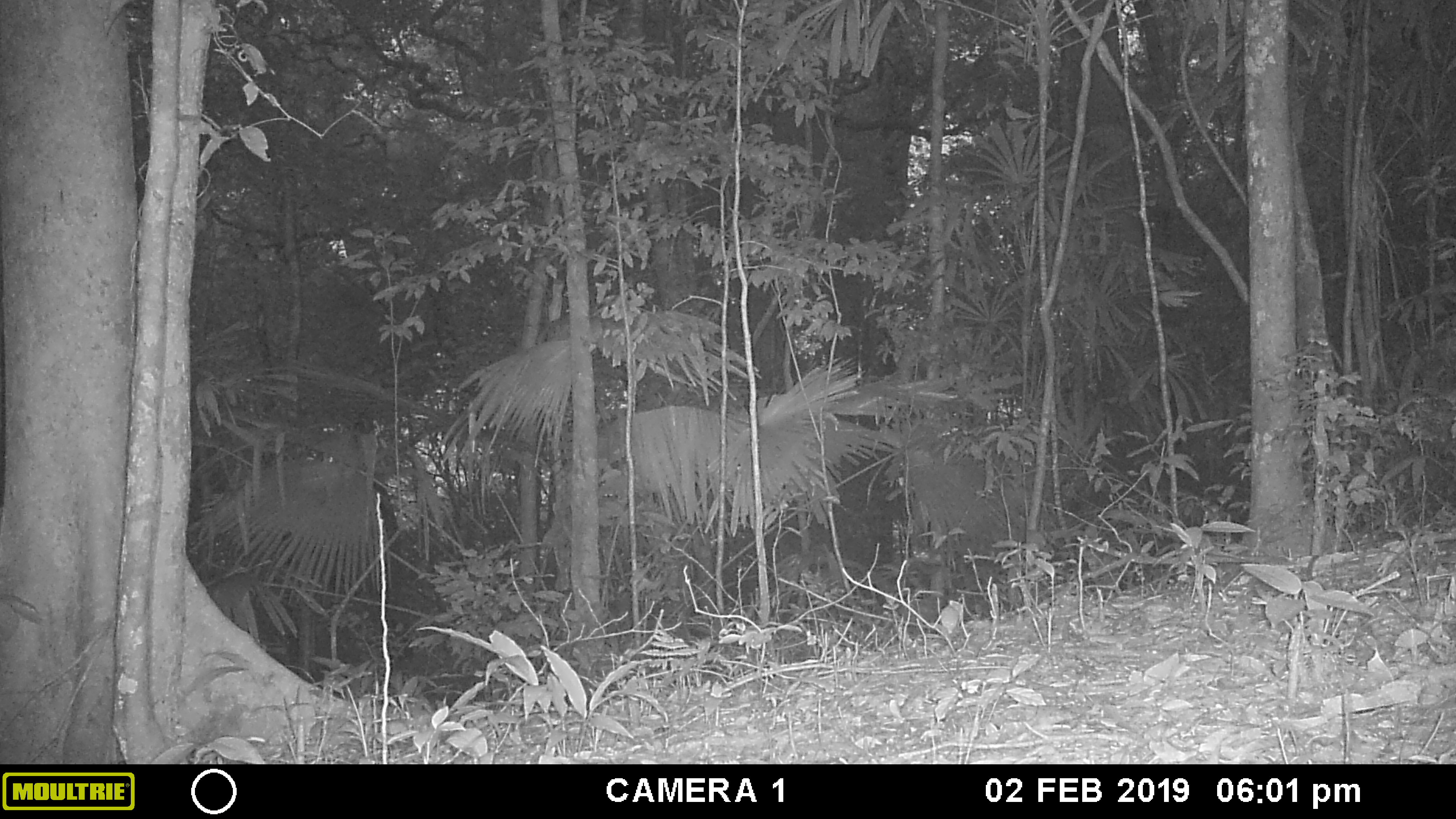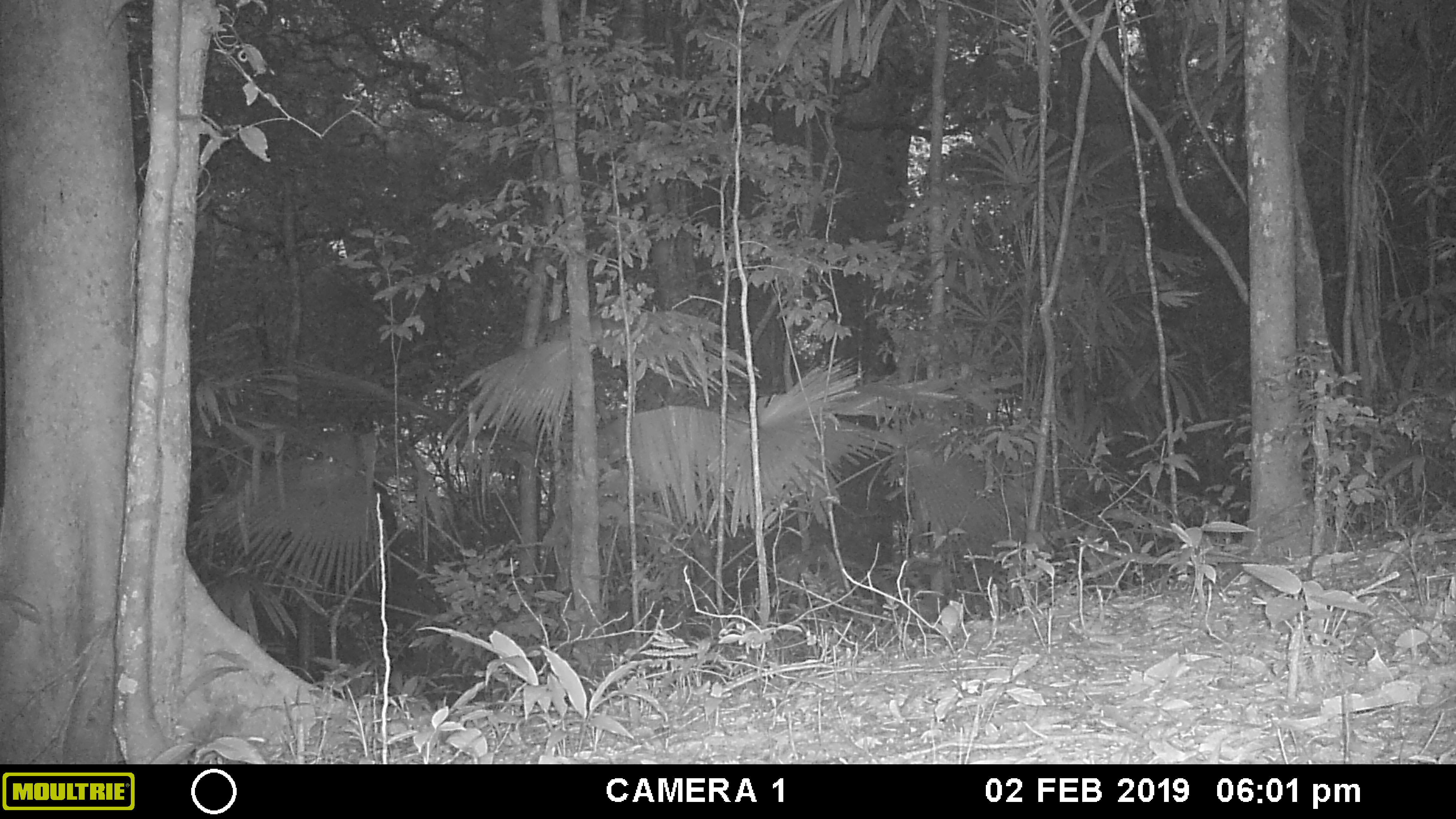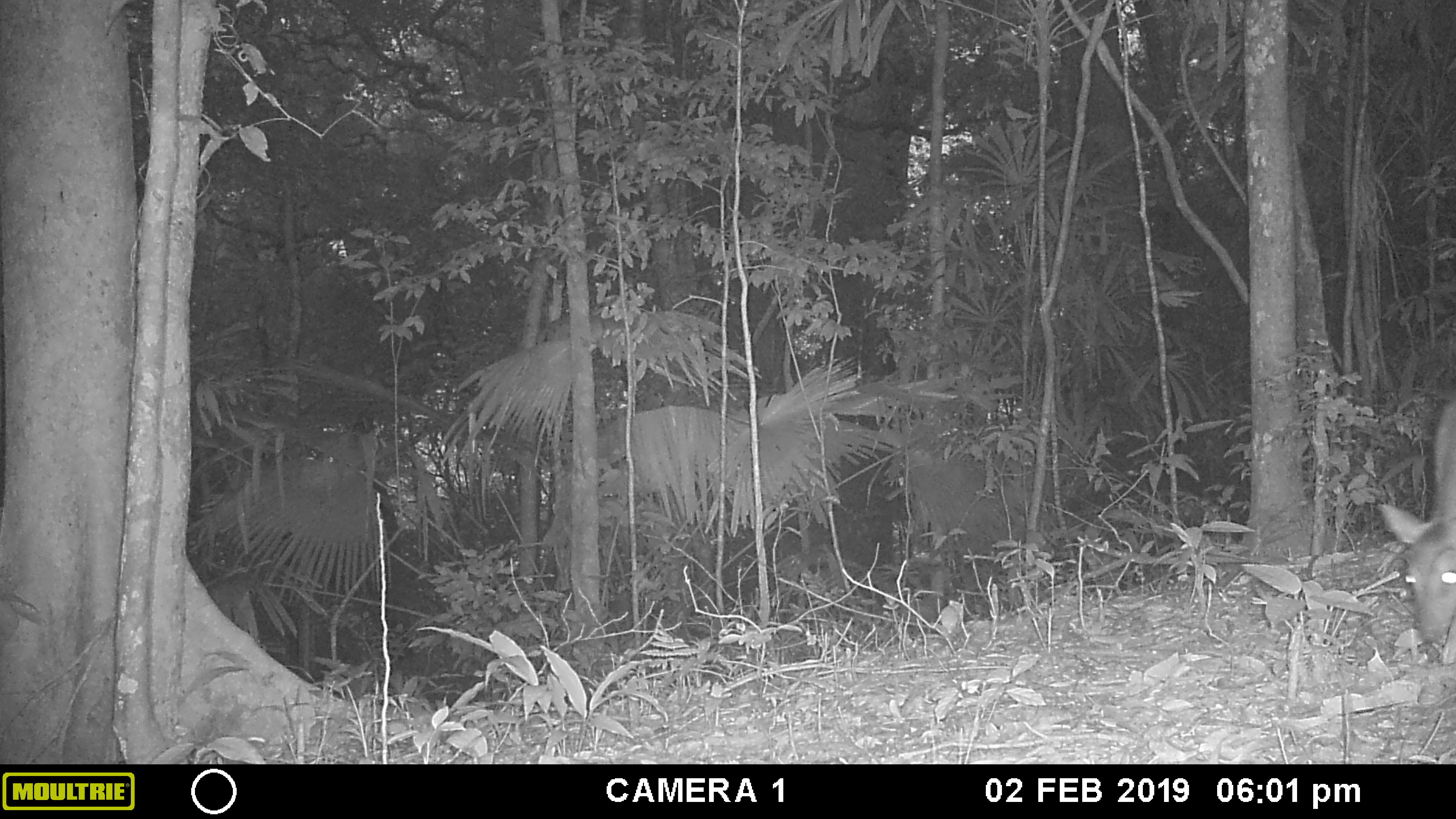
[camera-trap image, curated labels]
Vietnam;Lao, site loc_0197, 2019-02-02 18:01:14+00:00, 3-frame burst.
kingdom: Animalia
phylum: Chordata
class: Mammalia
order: Artiodactyla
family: Cervidae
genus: Muntiacus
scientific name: Muntiacus vuquangensis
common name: large-antlered muntjac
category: large antlered muntjac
Large antlered muntjac (large-antlered muntjac) (Muntiacus vuquangensis). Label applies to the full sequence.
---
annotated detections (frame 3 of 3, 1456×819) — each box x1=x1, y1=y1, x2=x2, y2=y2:
large antlered muntjac: x1=1378, y1=394, x2=1456, y2=664